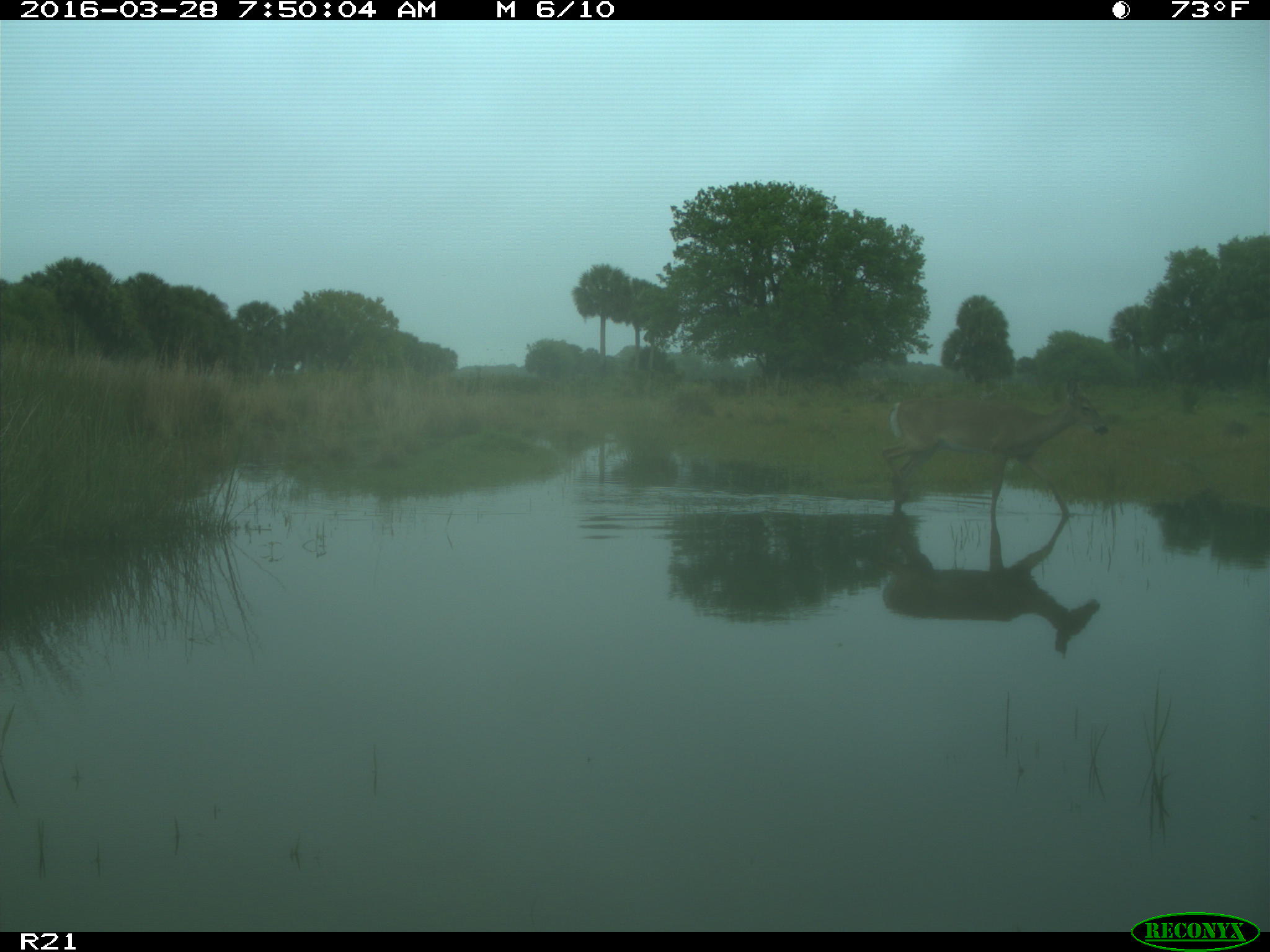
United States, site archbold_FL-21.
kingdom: Animalia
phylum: Chordata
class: Mammalia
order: Artiodactyla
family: Cervidae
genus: Odocoileus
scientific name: Odocoileus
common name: deer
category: unidentified deer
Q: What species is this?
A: Unidentified deer (deer) (Odocoileus).